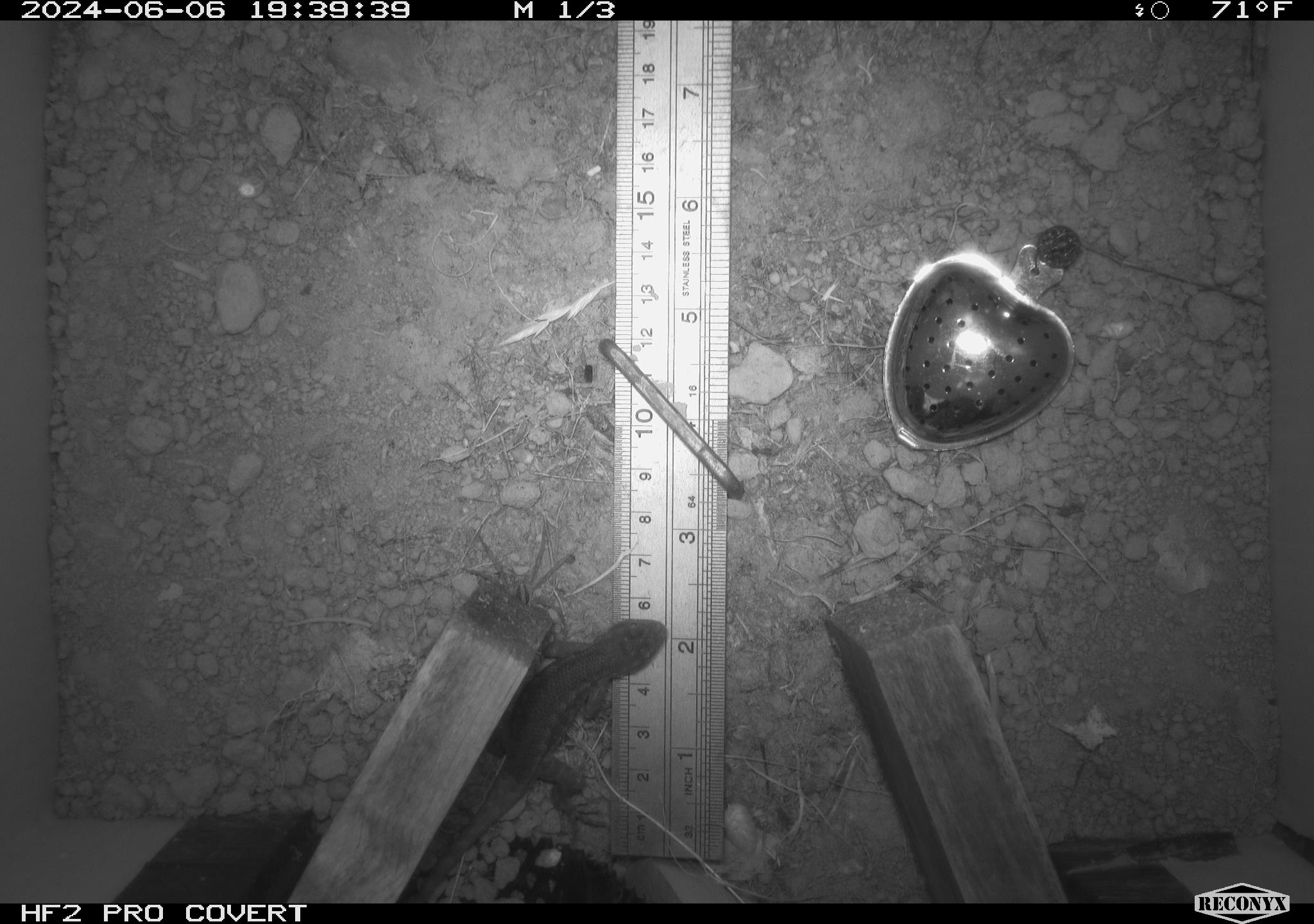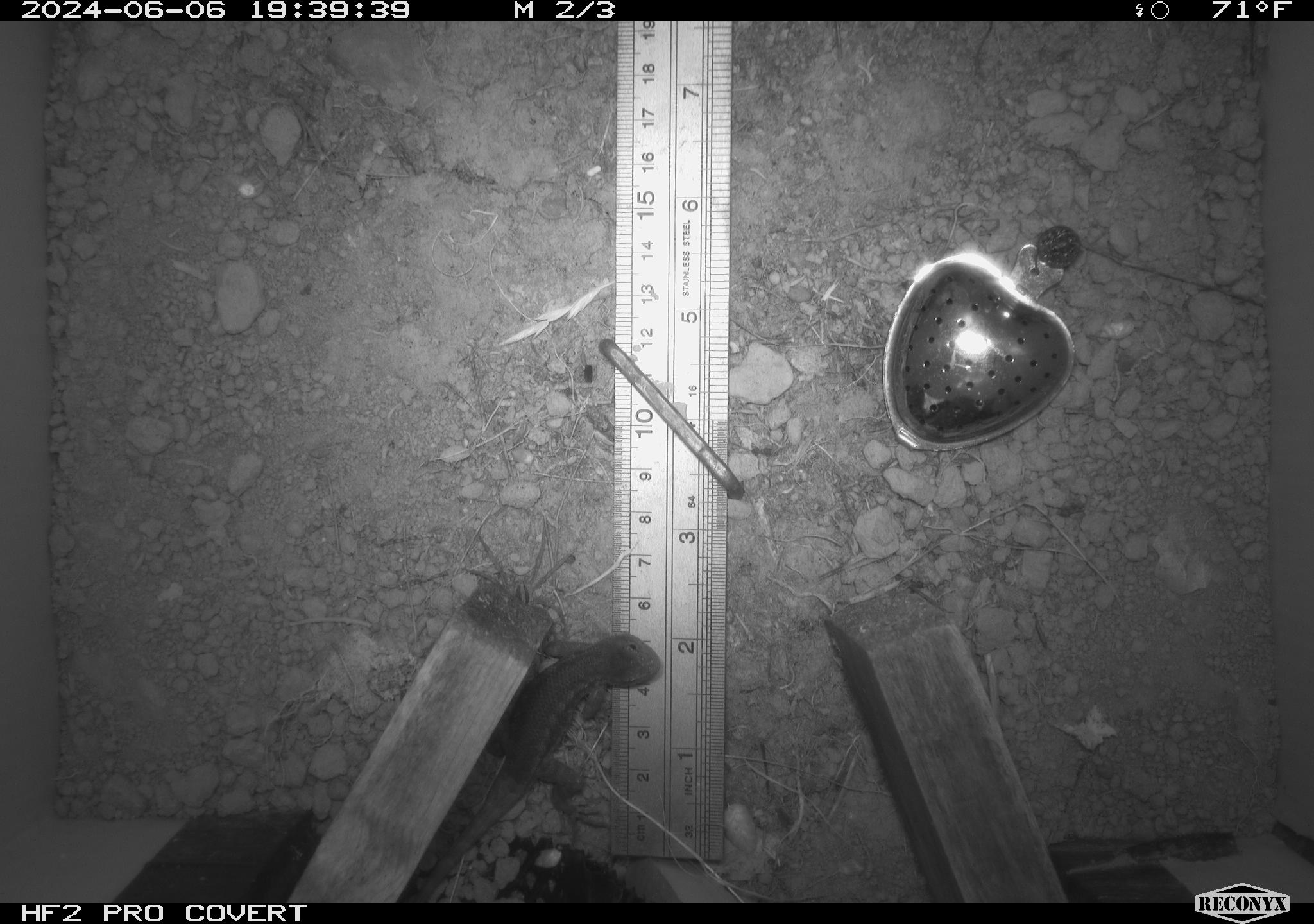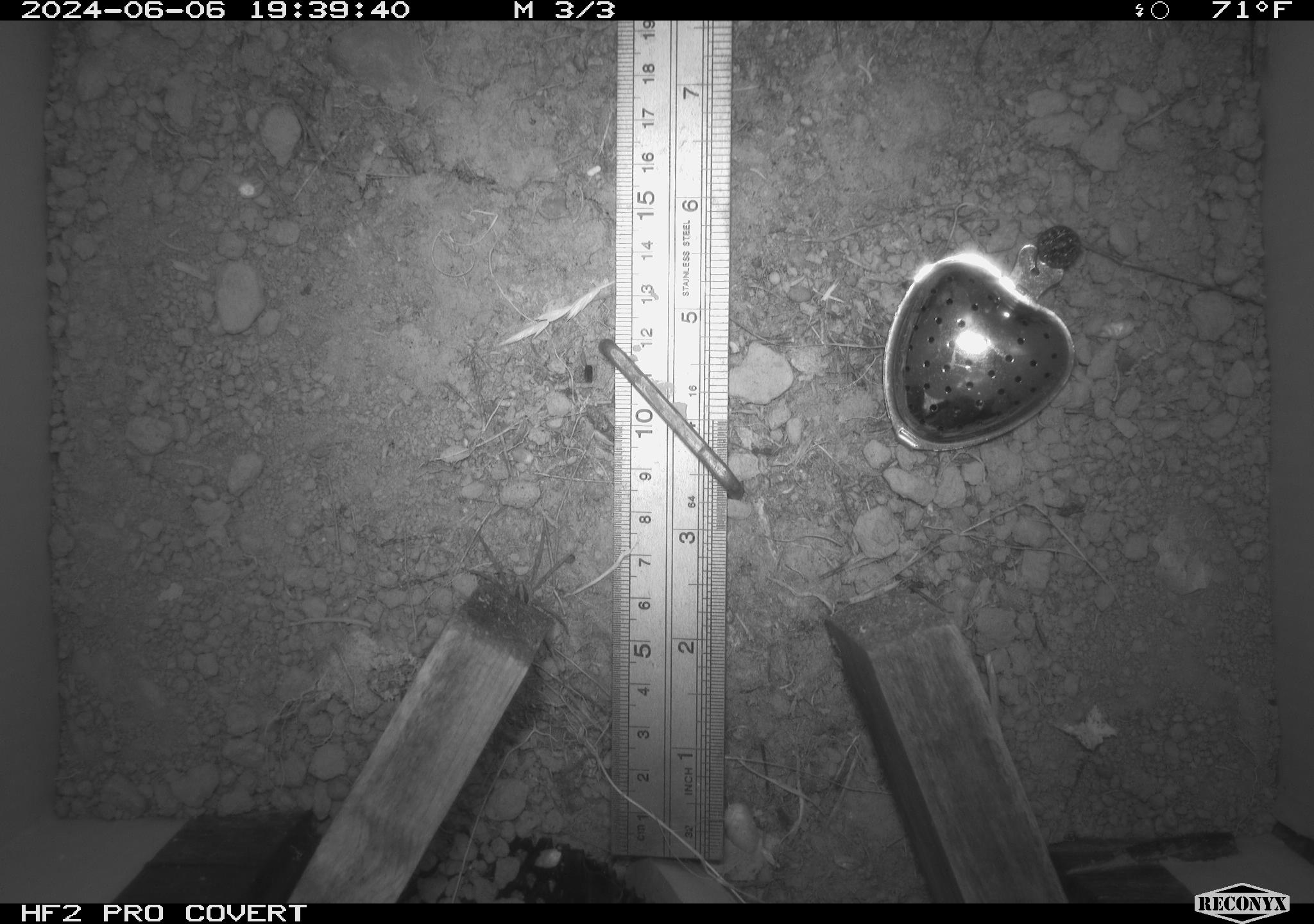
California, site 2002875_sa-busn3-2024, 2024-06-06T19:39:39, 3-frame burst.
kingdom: Animalia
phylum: Arthropoda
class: Arachnida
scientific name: Arachnida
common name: arachnids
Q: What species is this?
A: Arachnids (Arachnida).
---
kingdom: Animalia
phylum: Chordata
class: Reptilia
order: Squamata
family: Phrynosomatidae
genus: Sceloporus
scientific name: Sceloporus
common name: spiny lizards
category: sceloporus species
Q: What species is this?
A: Sceloporus species (spiny lizards) (Sceloporus).